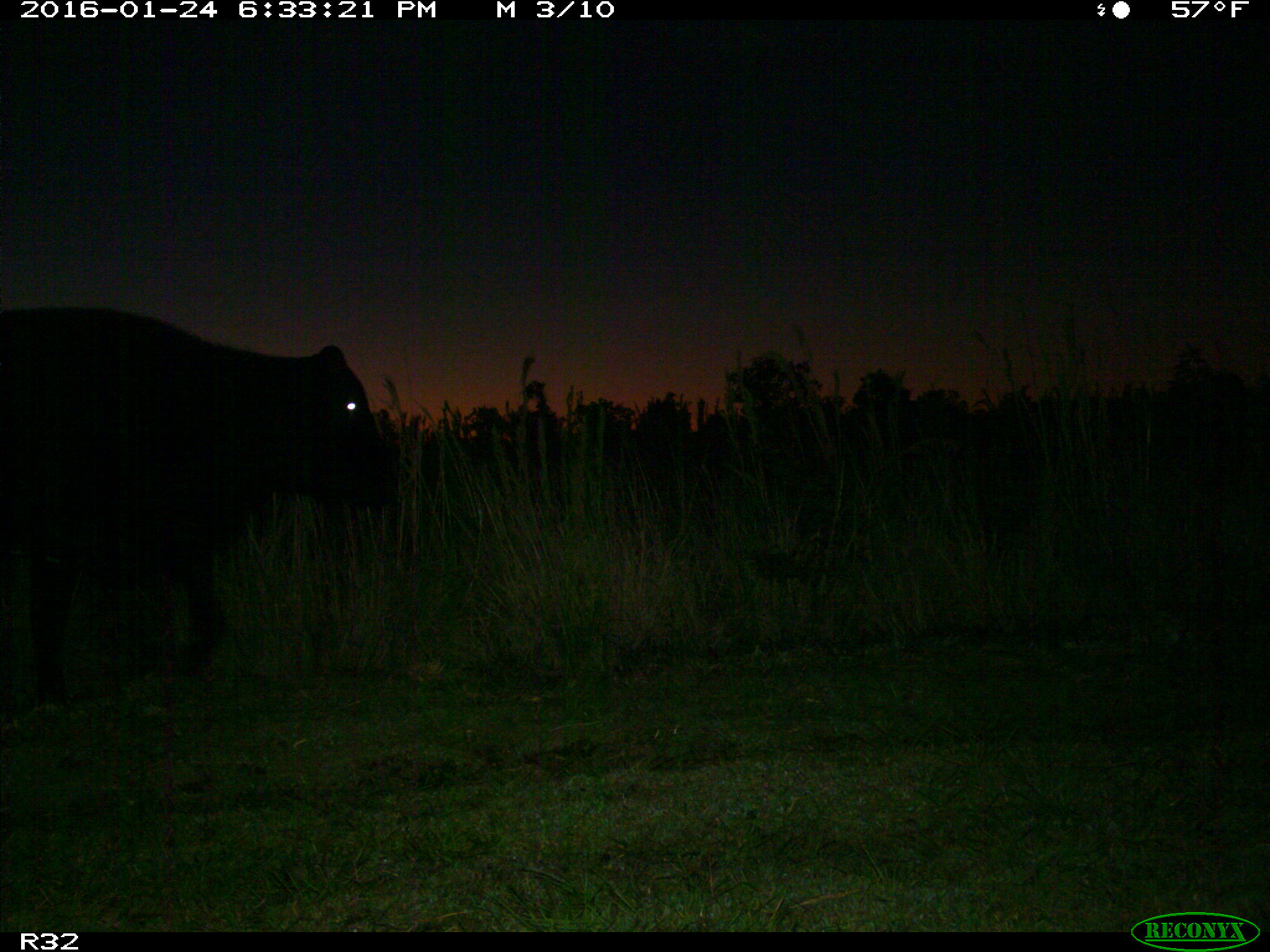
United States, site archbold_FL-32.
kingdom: Animalia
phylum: Chordata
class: Mammalia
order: Artiodactyla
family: Bovidae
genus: Bos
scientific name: Bos taurus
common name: domestic cow